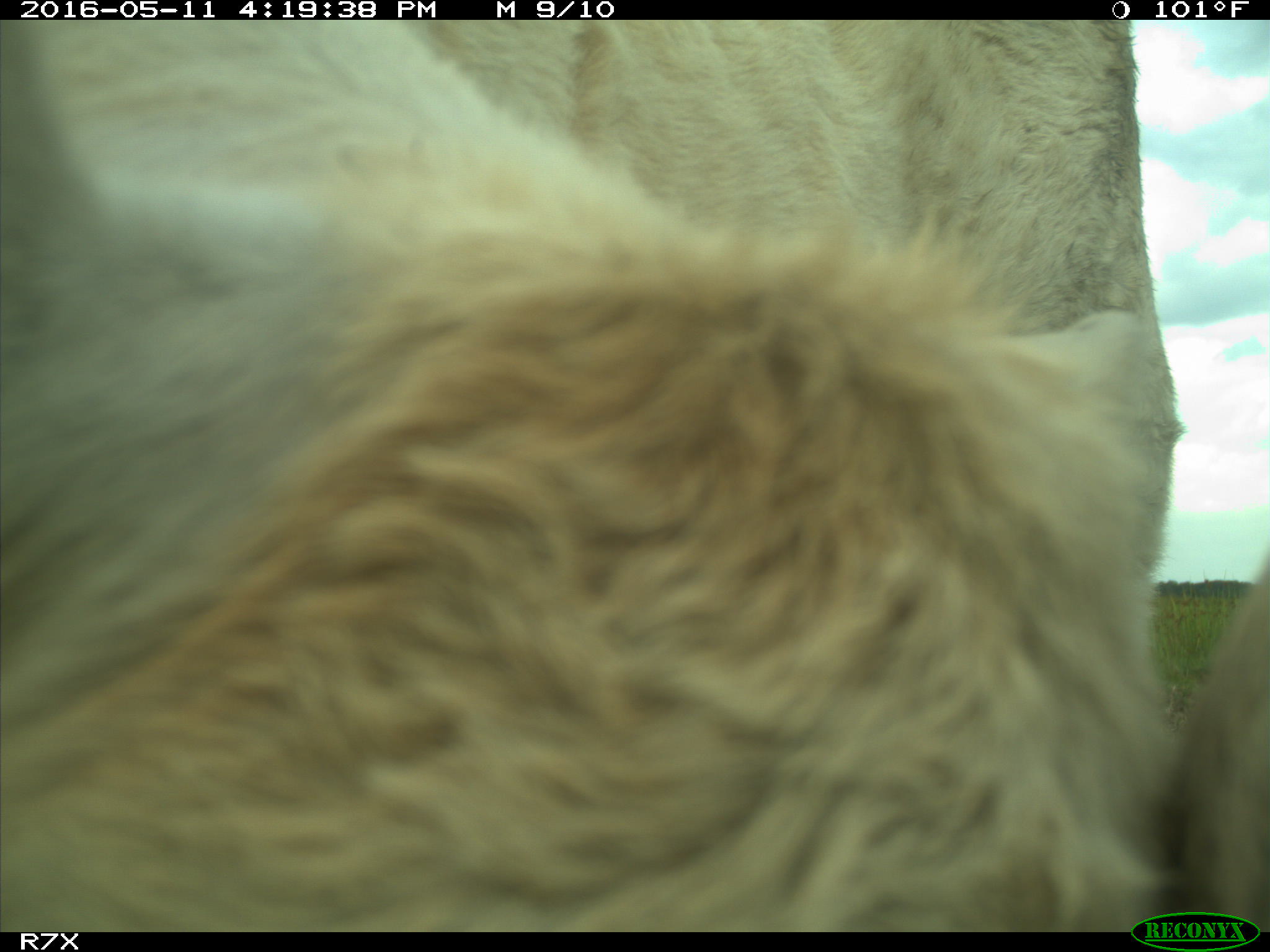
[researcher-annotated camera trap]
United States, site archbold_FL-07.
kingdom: Animalia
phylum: Chordata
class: Mammalia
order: Artiodactyla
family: Bovidae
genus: Bos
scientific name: Bos taurus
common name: domestic cow